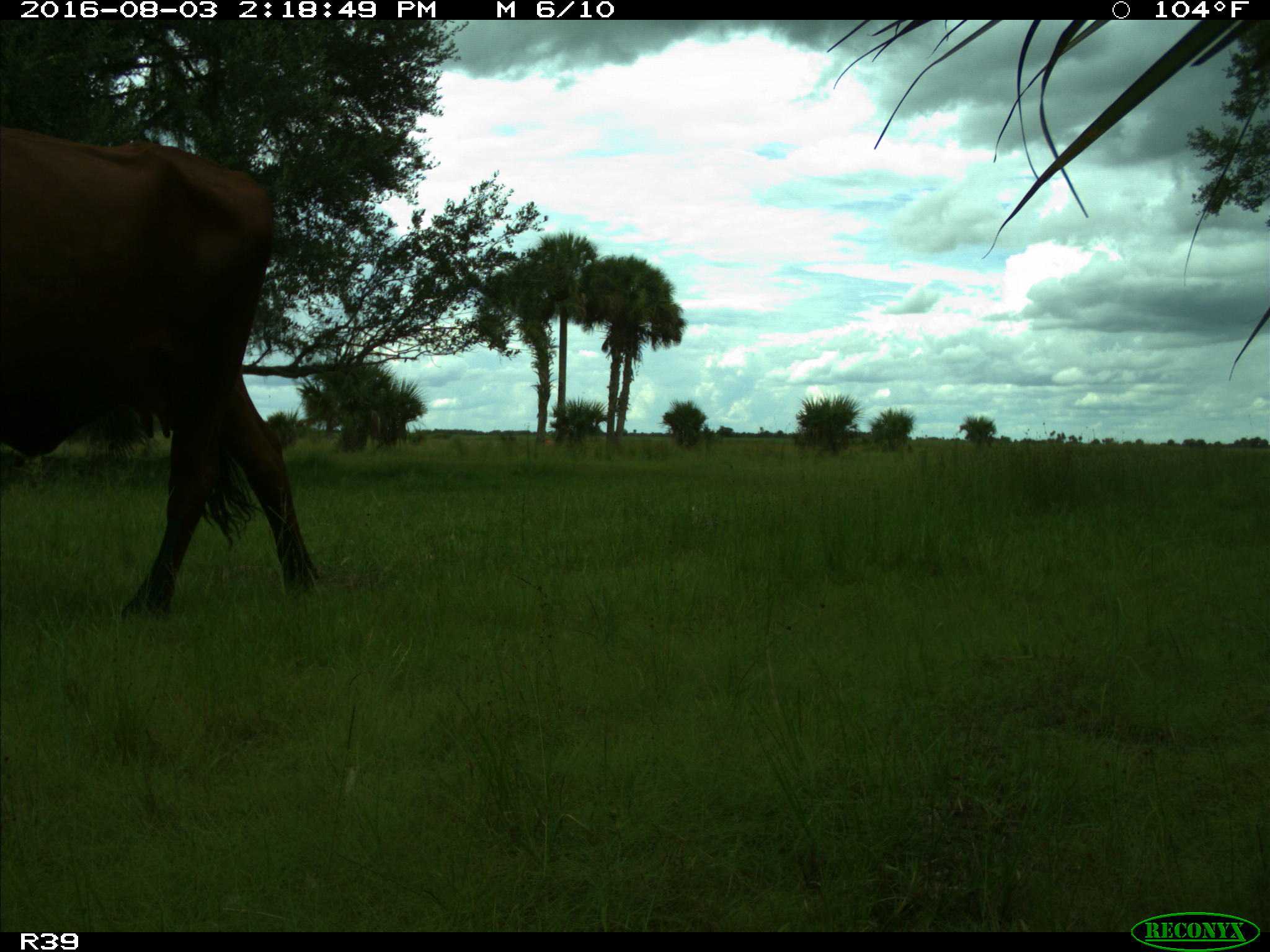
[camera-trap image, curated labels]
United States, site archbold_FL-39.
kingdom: Animalia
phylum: Chordata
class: Mammalia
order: Artiodactyla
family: Bovidae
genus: Bos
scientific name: Bos taurus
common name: domestic cow